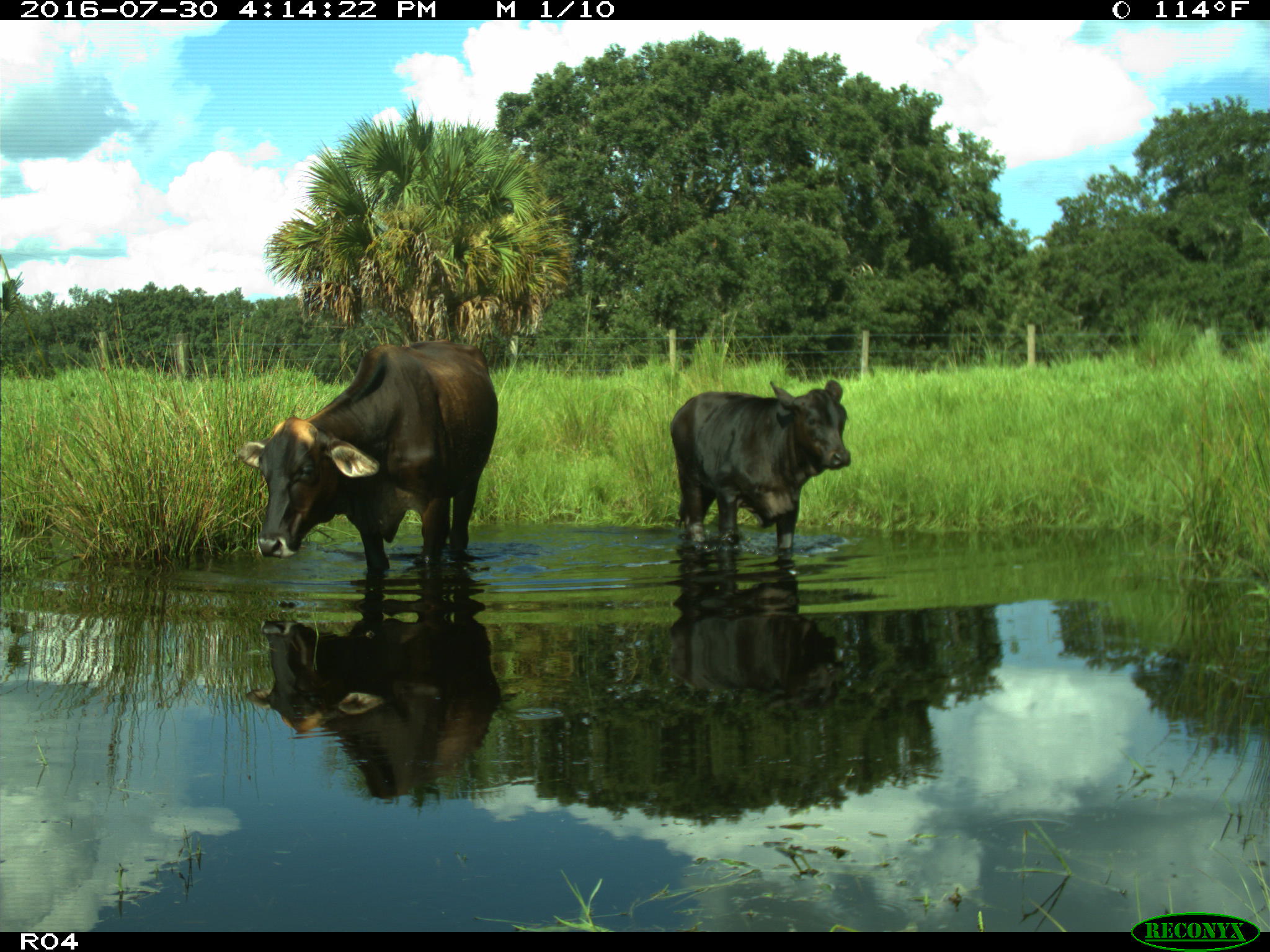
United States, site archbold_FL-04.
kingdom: Animalia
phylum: Chordata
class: Mammalia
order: Artiodactyla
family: Bovidae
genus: Bos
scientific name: Bos taurus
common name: domestic cow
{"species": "Bos taurus (domestic cow)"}